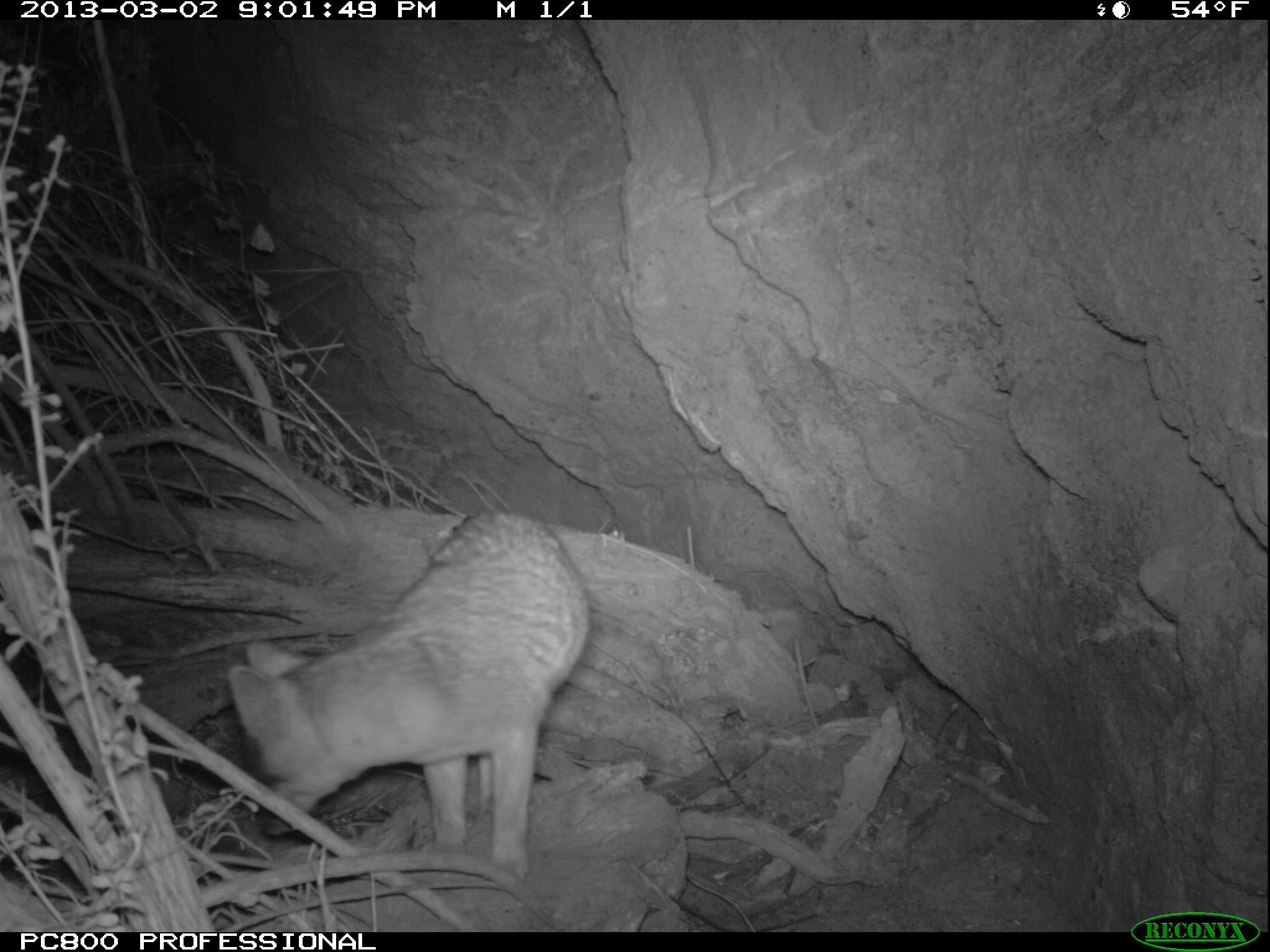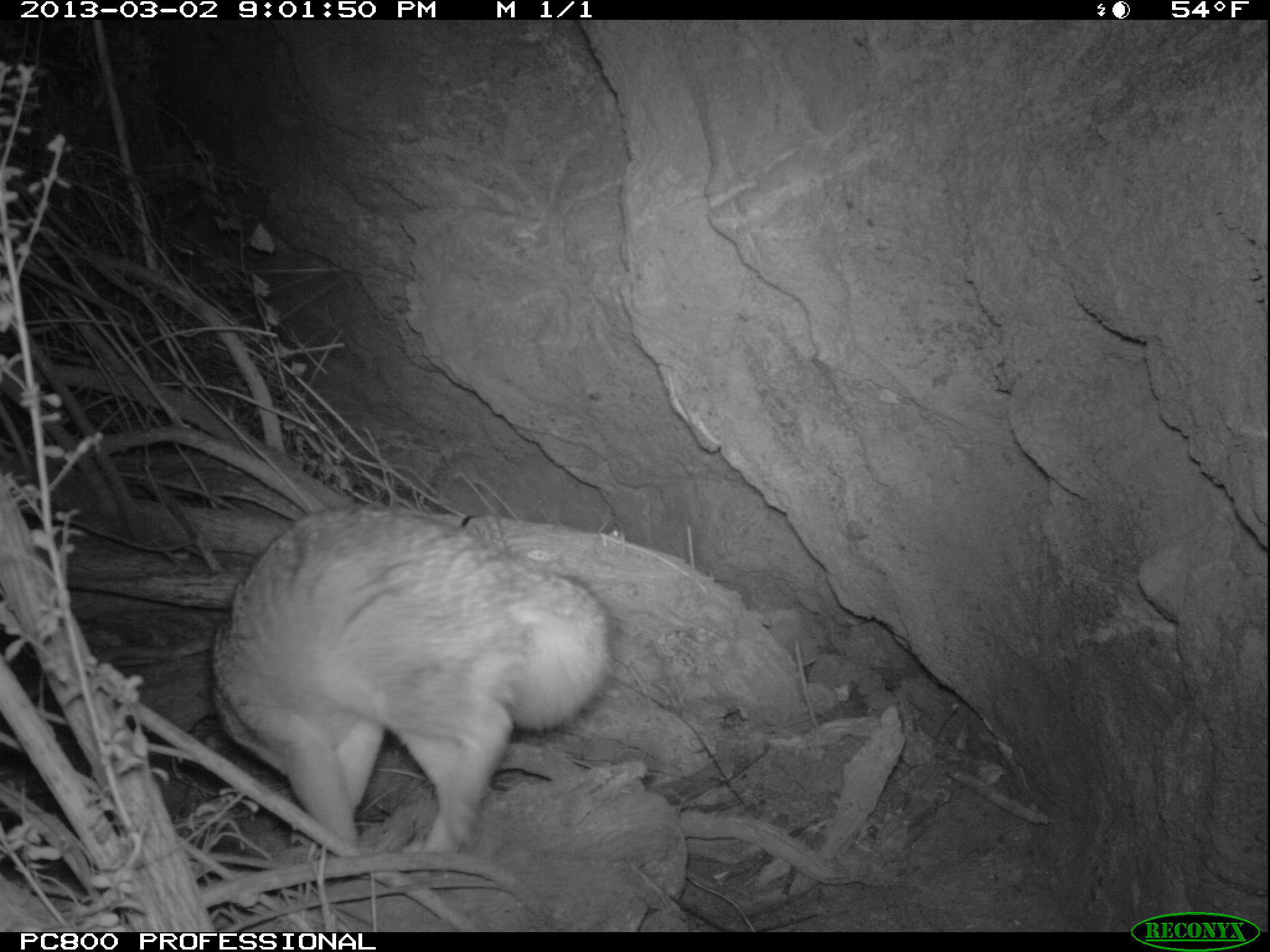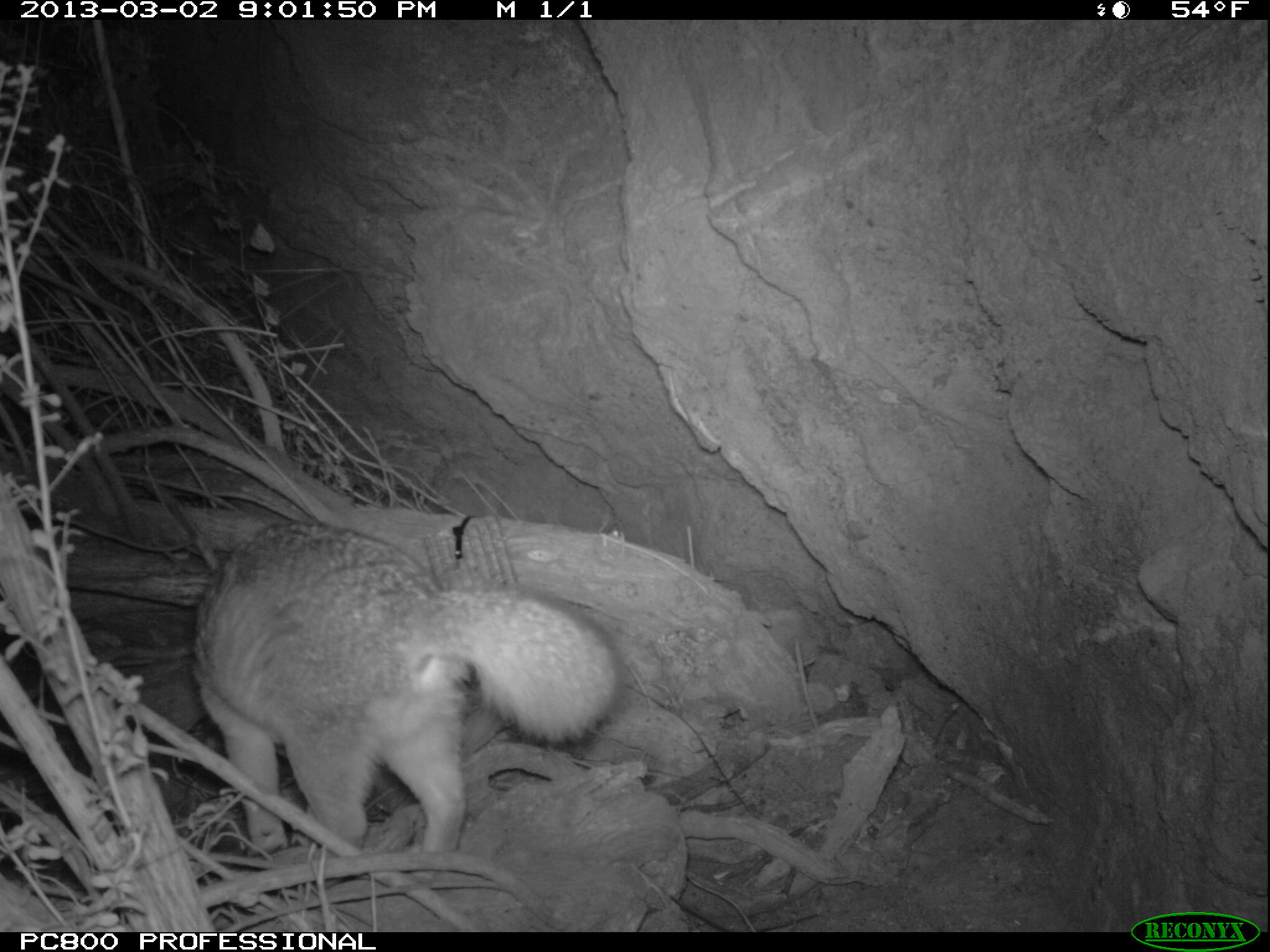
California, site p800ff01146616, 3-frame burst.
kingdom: Animalia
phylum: Chordata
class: Mammalia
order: Carnivora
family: Canidae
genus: Urocyon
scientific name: Urocyon littoralis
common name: island fox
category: fox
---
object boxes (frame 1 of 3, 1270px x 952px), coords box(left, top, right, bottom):
fox: box(225, 506, 593, 886)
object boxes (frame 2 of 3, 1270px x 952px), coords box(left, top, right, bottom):
fox: box(188, 506, 617, 853)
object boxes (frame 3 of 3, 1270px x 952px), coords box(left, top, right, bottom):
fox: box(190, 521, 624, 852)